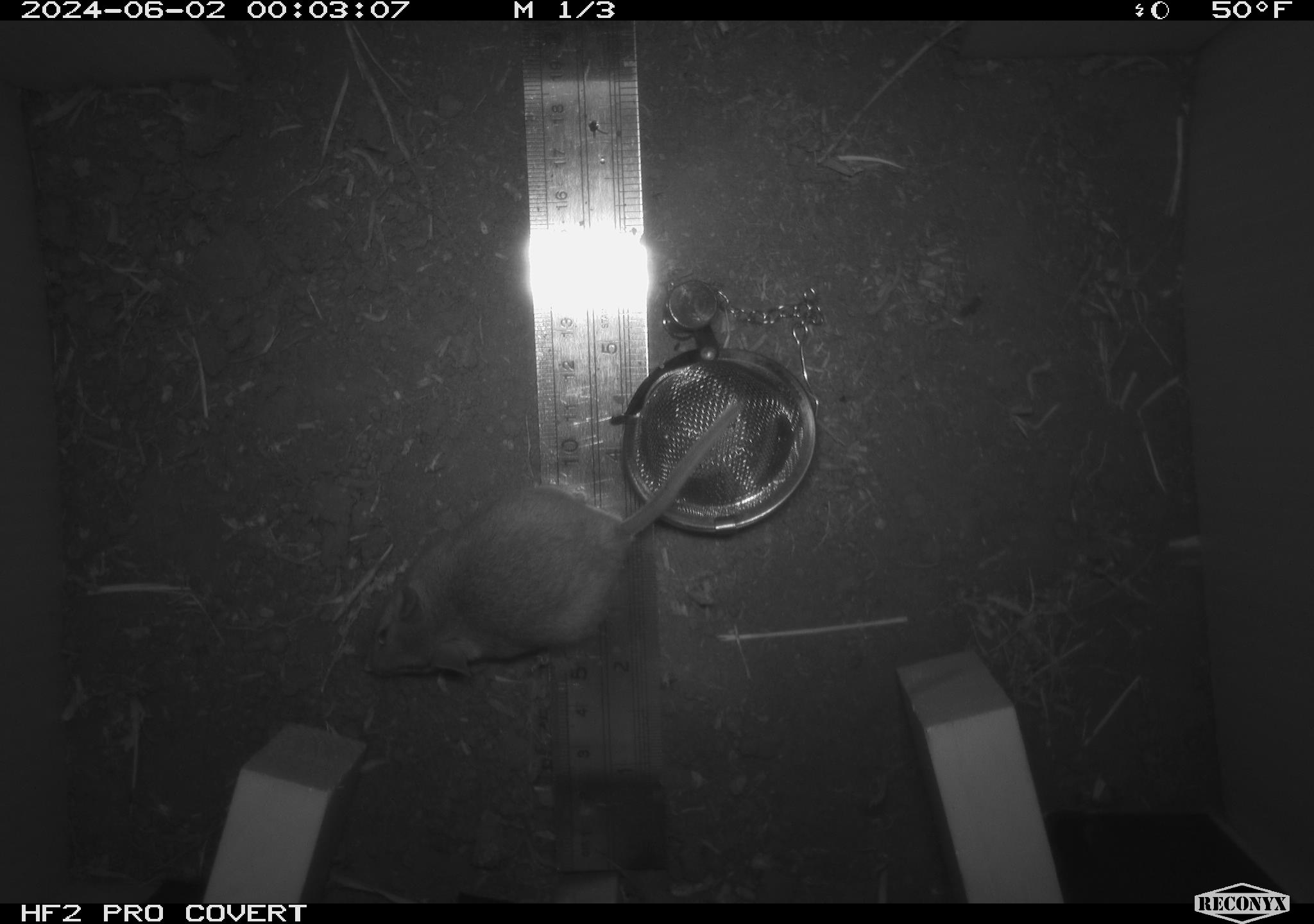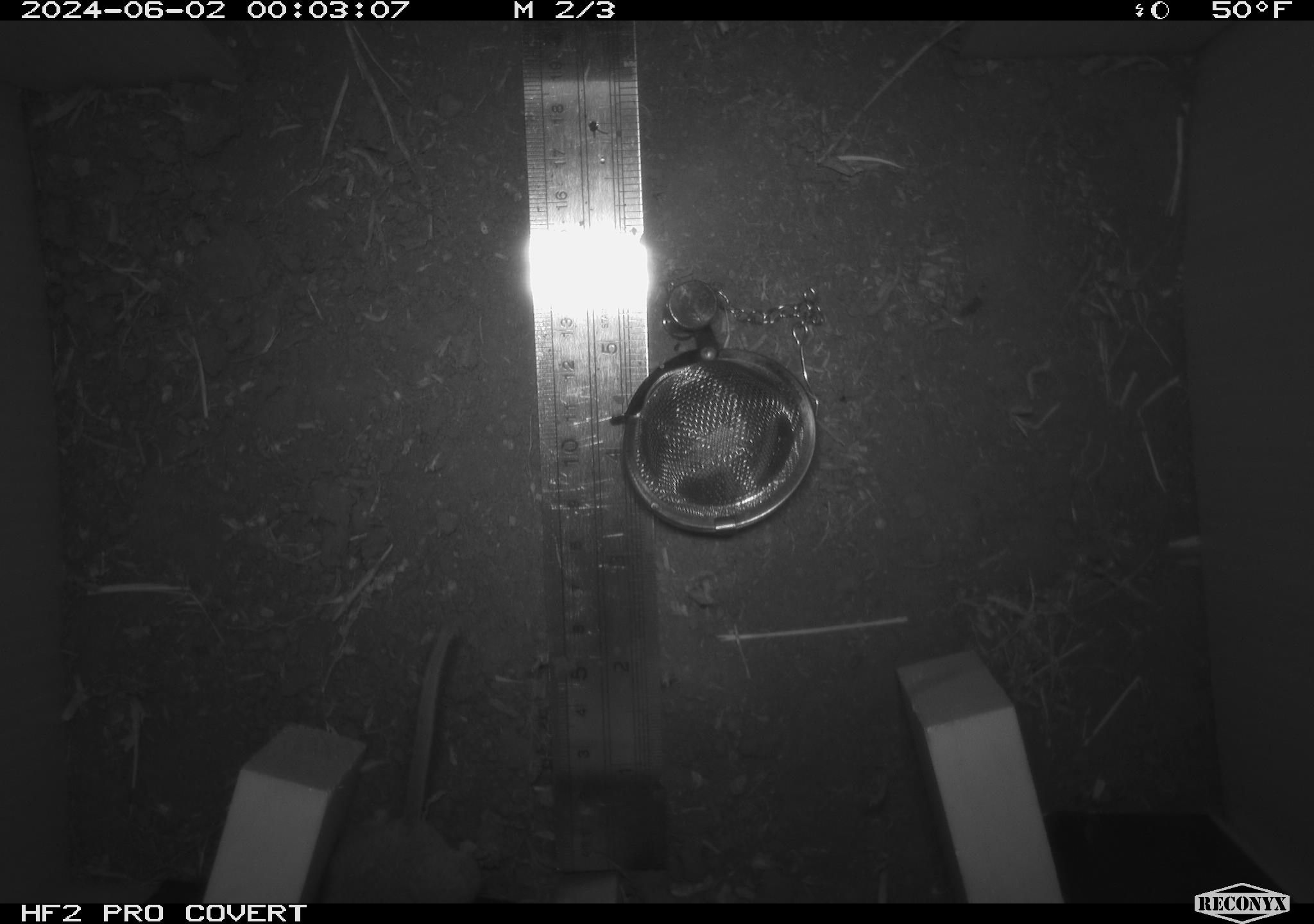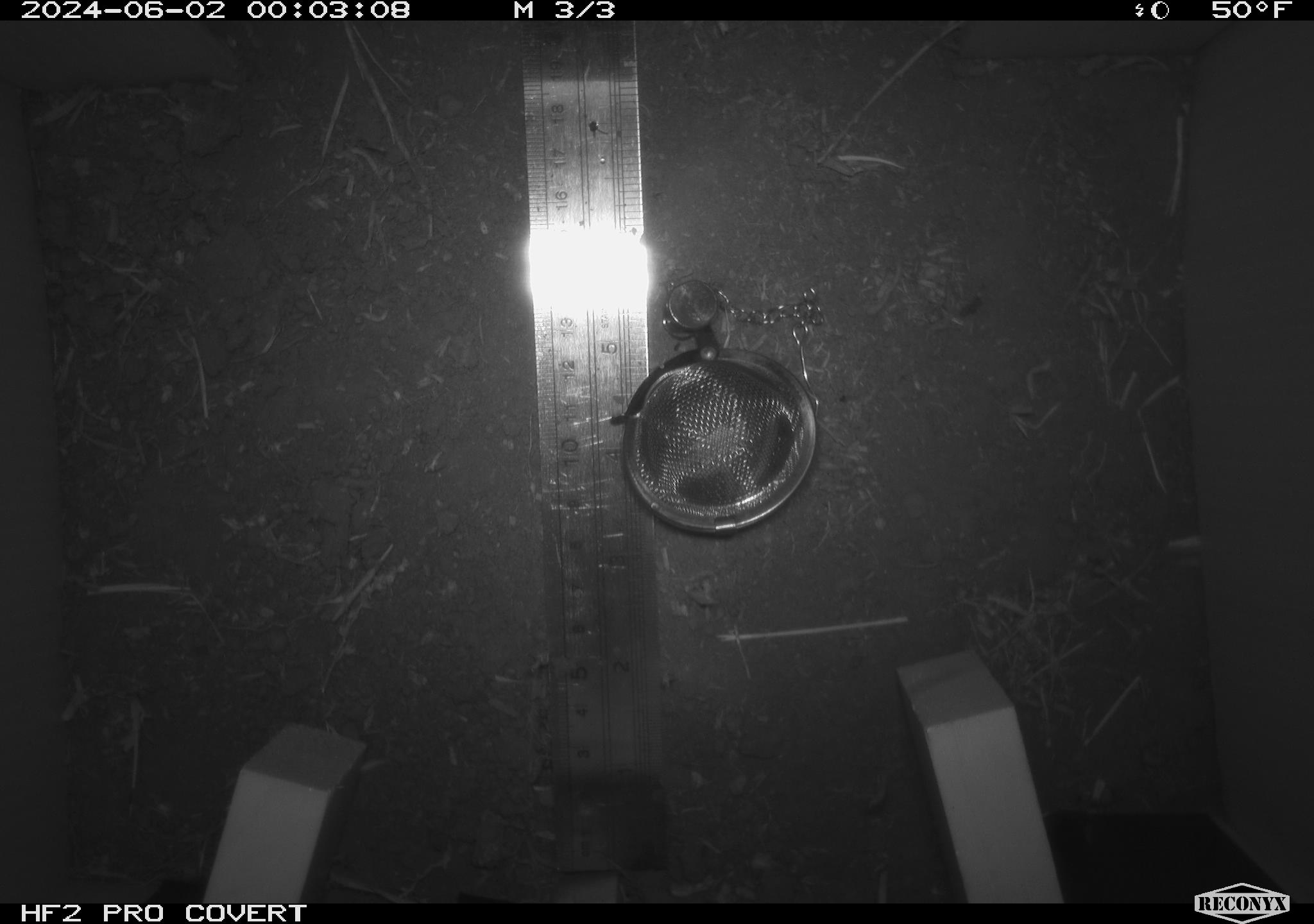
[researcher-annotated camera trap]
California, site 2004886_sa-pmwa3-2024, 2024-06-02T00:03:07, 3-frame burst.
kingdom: Animalia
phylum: Chordata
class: Mammalia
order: Rodentia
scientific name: Rodentia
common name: mouse species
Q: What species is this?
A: Mouse species (Rodentia).